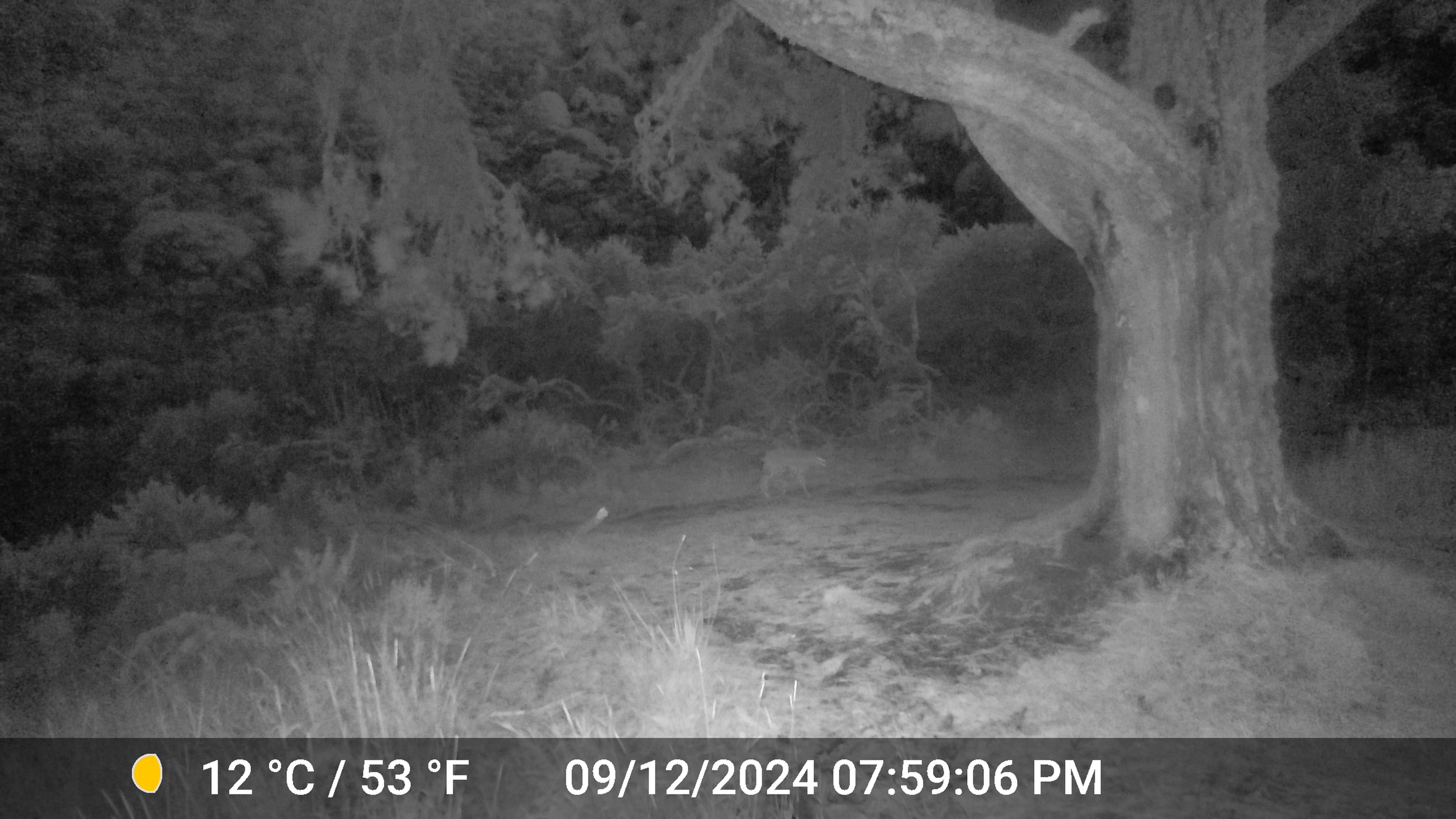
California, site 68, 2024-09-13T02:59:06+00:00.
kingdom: Animalia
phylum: Chordata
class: Mammalia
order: Carnivora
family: Canidae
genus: Canis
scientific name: Canis latrans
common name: coyote